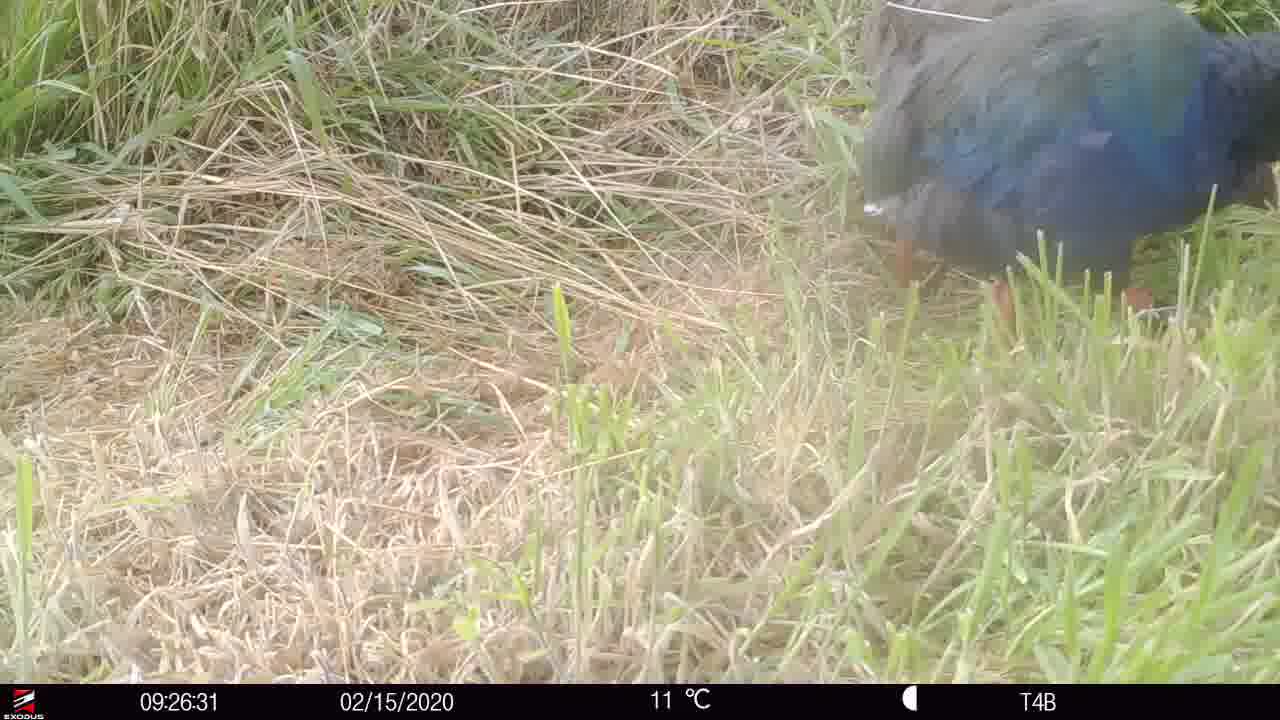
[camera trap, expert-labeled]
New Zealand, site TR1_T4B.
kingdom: Animalia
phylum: Chordata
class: Aves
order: Gruiformes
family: Rallidae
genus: Porphyrio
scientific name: Porphyrio mantelli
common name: takahe